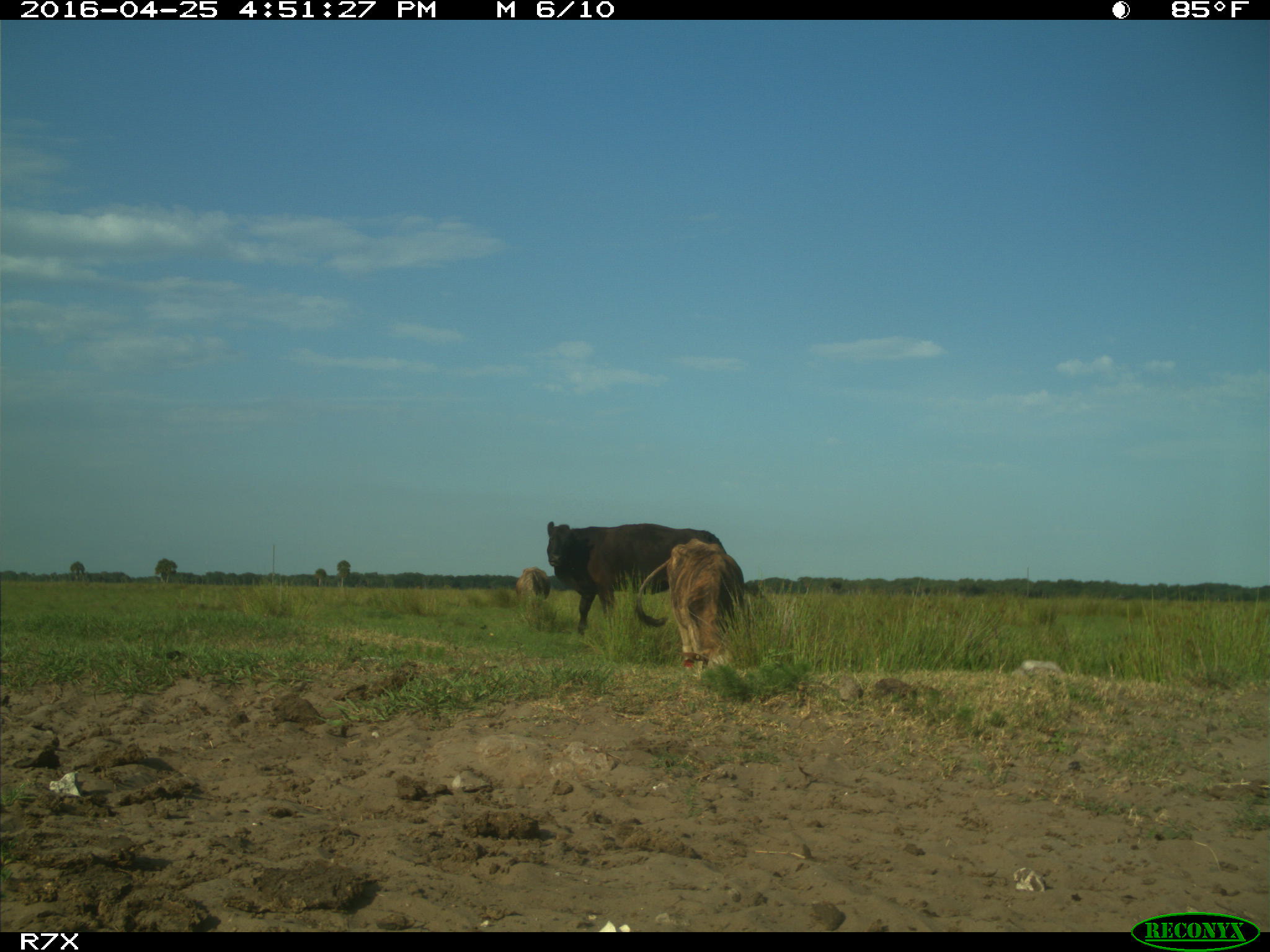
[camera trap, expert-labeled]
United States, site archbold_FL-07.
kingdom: Animalia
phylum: Chordata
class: Mammalia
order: Artiodactyla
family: Bovidae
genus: Bos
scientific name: Bos taurus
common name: domestic cow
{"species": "Bos taurus (domestic cow)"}